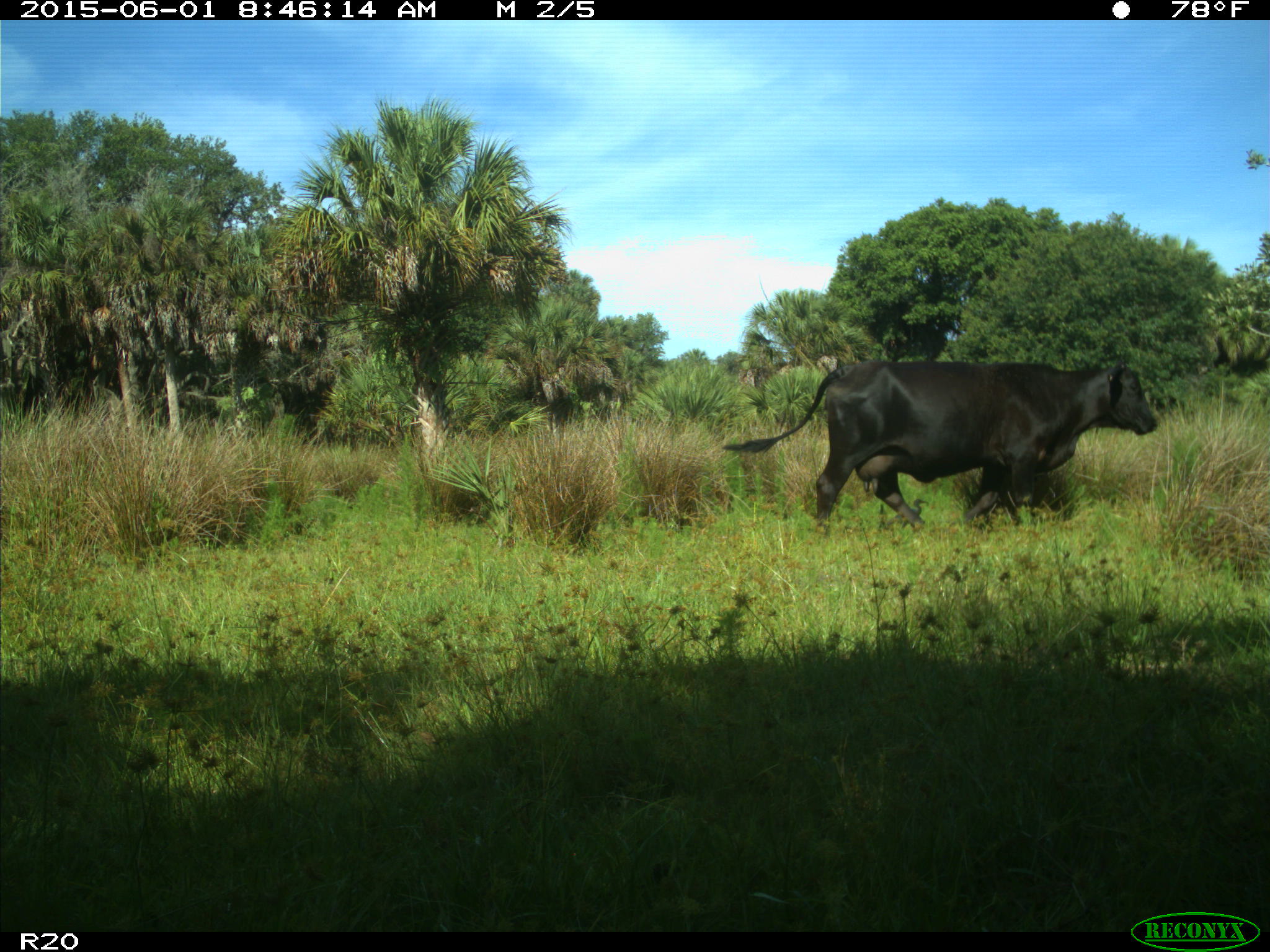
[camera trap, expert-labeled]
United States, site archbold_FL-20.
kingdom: Animalia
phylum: Chordata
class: Mammalia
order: Artiodactyla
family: Bovidae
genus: Bos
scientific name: Bos taurus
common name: domestic cow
Bos taurus (domestic cow).